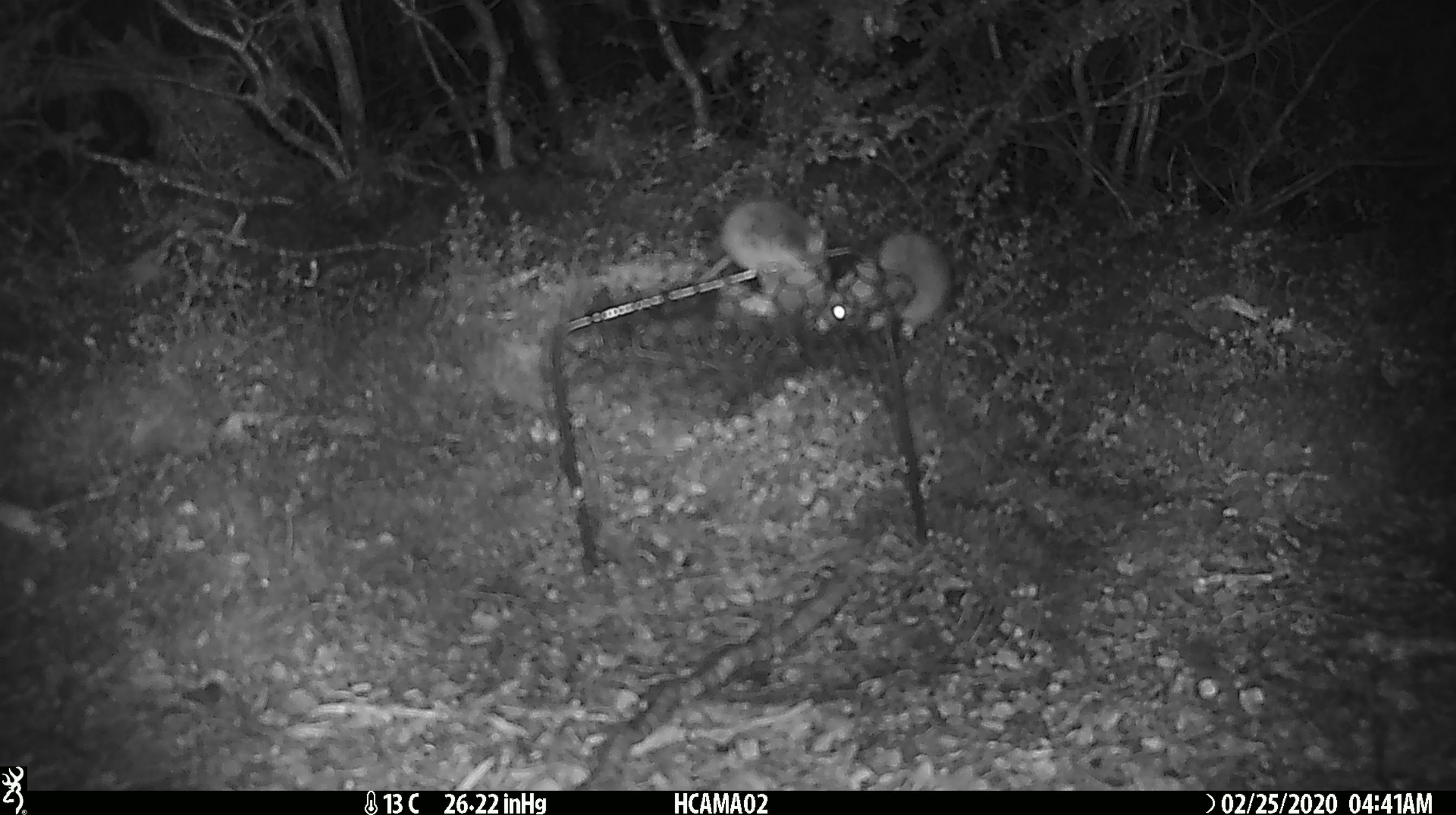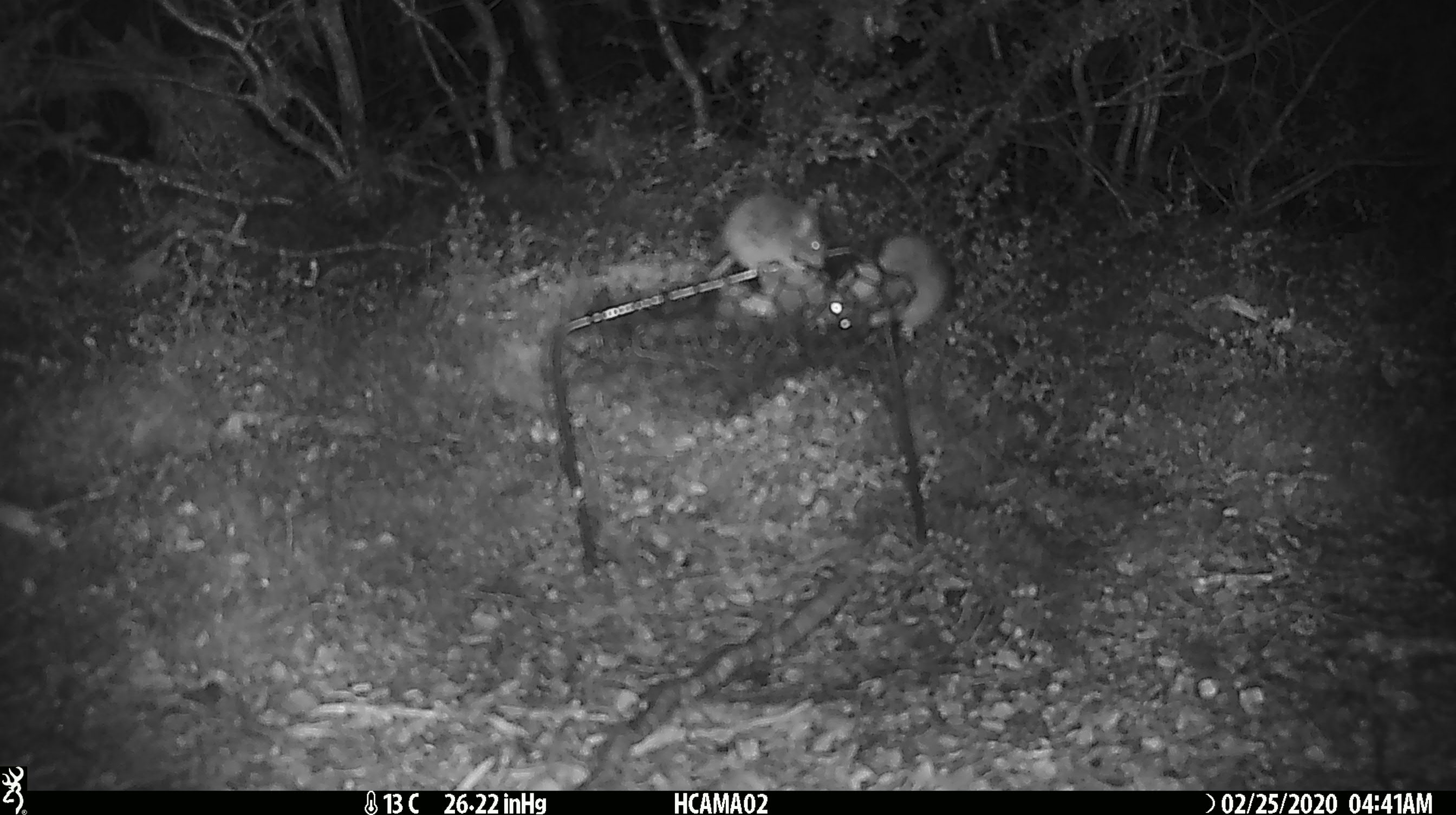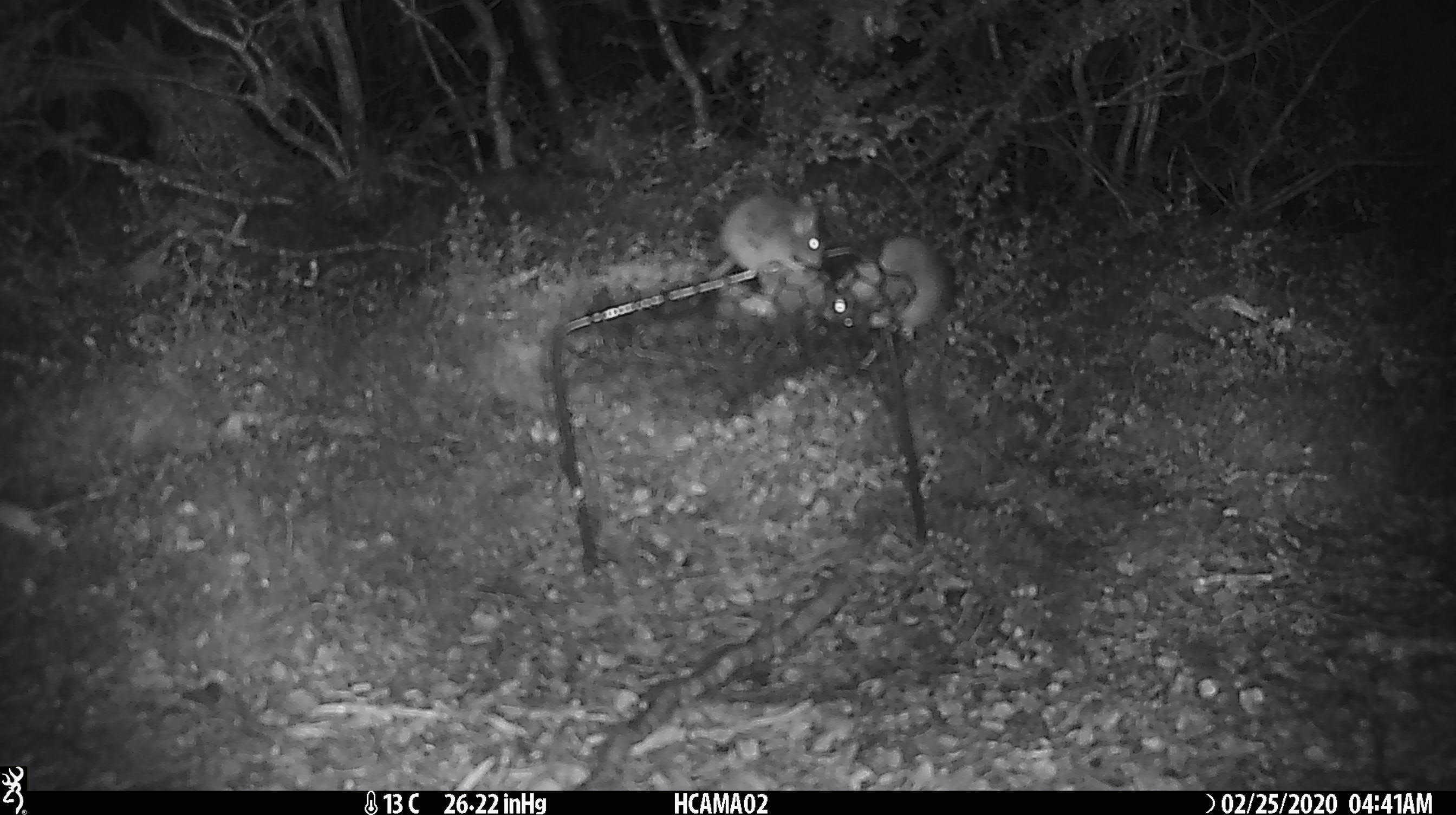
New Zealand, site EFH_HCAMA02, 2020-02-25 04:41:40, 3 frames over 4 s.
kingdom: Animalia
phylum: Chordata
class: Mammalia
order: Rodentia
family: Muridae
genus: Mus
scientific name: Mus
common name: mouse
Mouse (Mus).